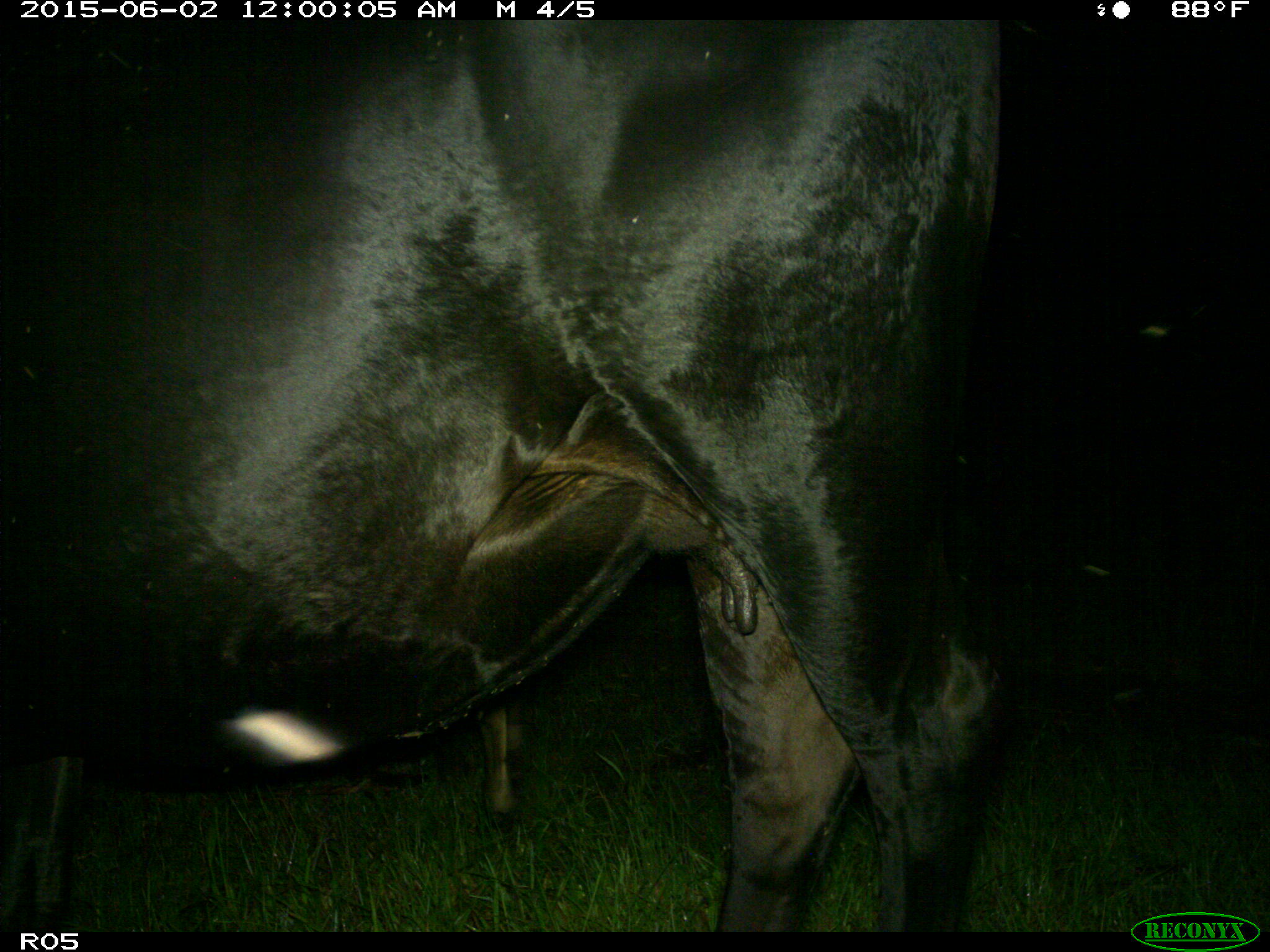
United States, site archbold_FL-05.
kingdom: Animalia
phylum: Chordata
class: Mammalia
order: Artiodactyla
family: Bovidae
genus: Bos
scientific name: Bos taurus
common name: domestic cow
Bos taurus (domestic cow).